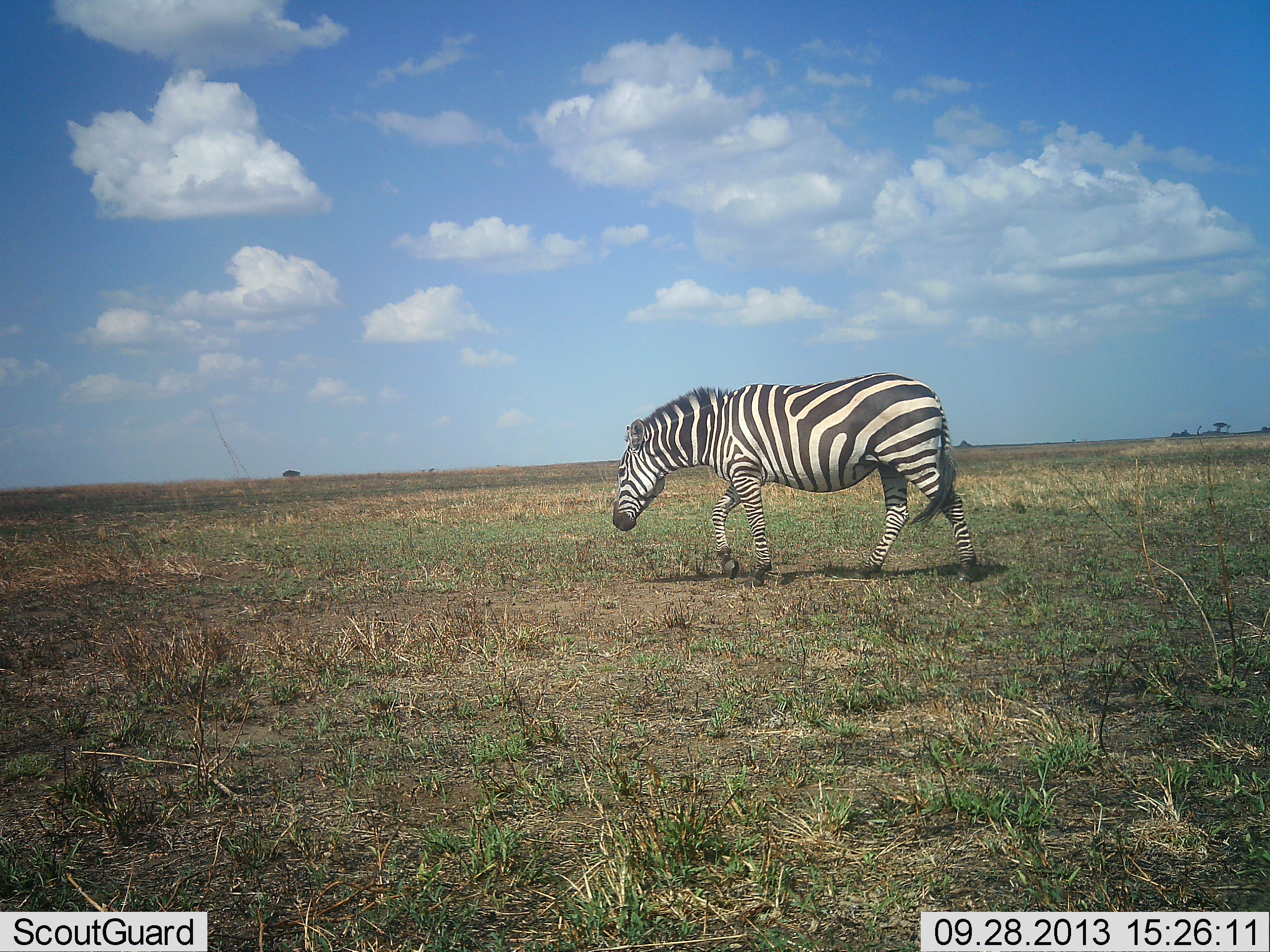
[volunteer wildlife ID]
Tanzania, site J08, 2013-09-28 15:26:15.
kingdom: Animalia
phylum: Chordata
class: Mammalia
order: Perissodactyla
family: Equidae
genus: Equus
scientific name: Equus quagga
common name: plains zebra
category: zebra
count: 2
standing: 10%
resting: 0%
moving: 90%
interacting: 0%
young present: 0%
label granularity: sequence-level